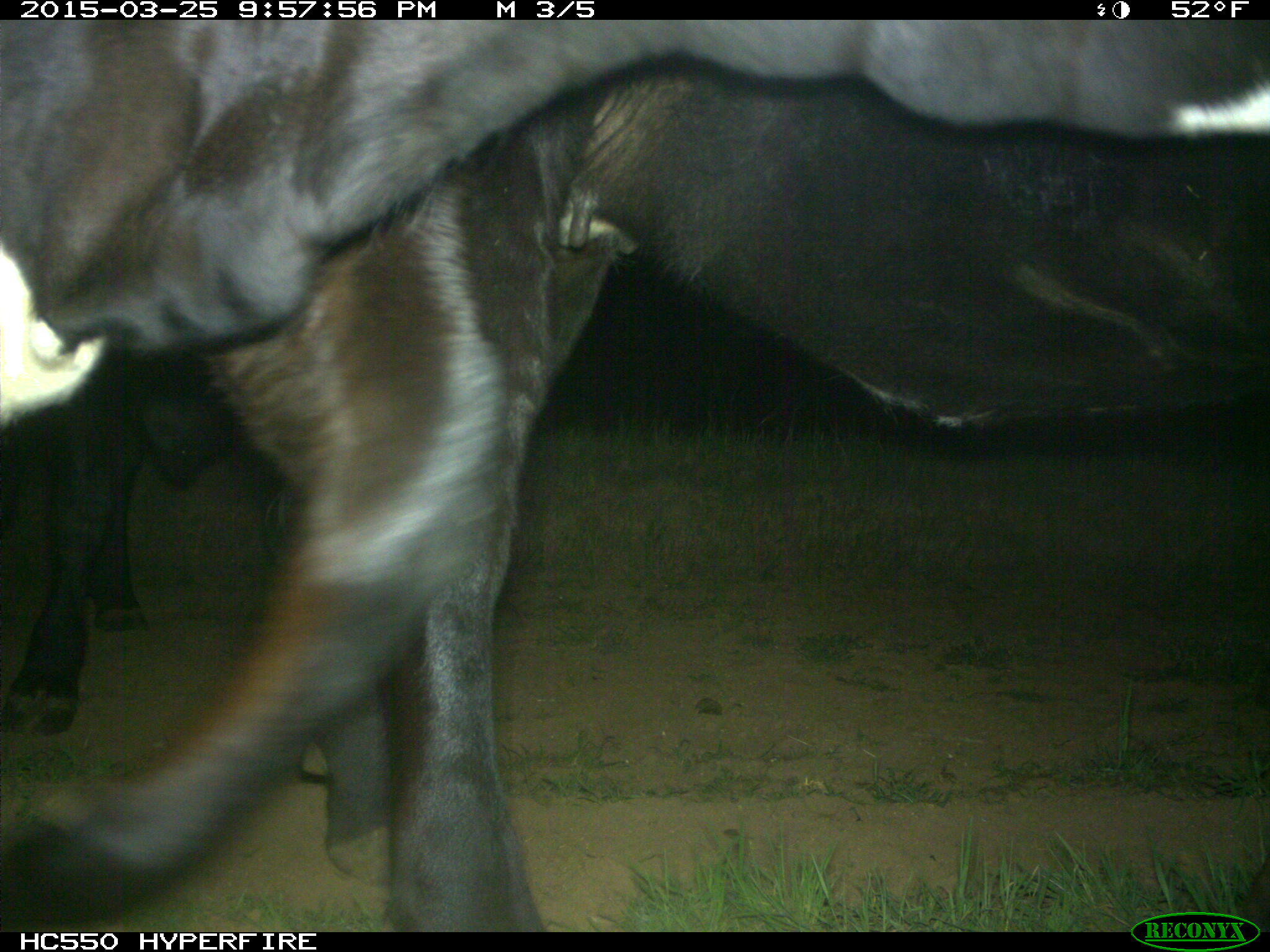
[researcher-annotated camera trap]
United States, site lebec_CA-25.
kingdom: Animalia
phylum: Chordata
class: Mammalia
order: Artiodactyla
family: Bovidae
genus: Bos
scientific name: Bos taurus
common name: domestic cow